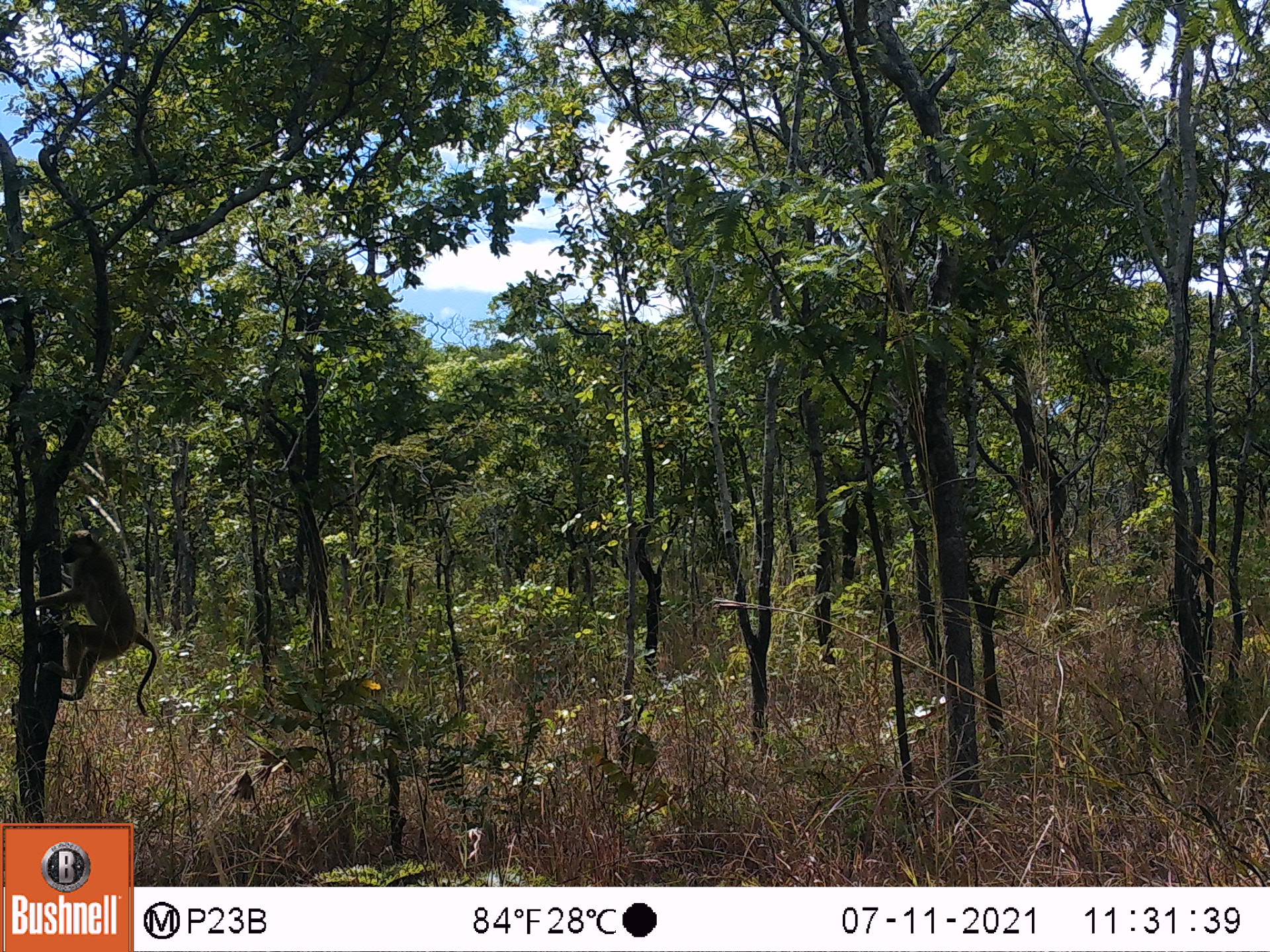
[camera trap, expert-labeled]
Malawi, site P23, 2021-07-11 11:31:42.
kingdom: Animalia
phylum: Chordata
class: Mammalia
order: Primates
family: Cercopithecidae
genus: Papio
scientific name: Papio cynocephalus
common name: yellow baboon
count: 1